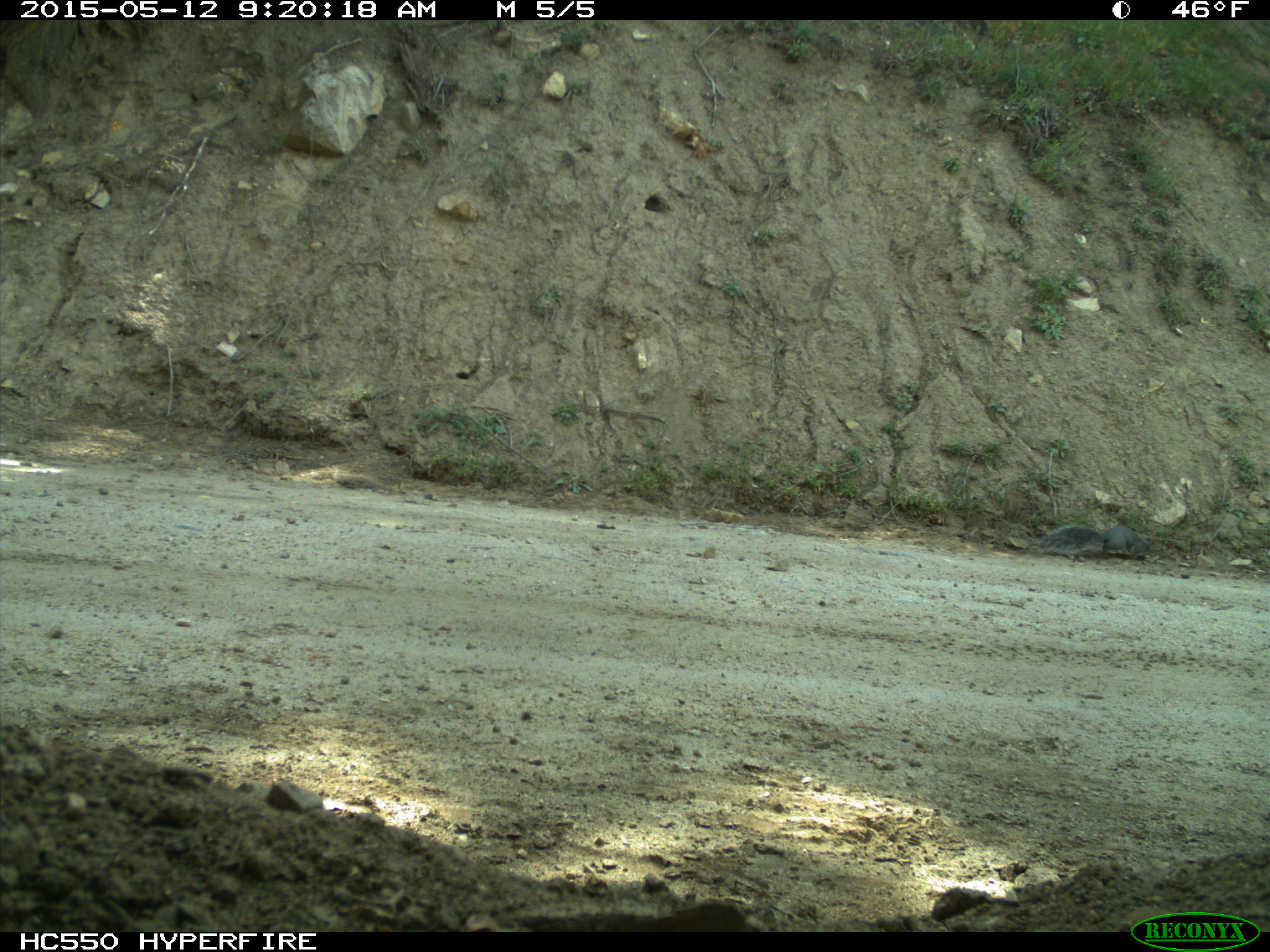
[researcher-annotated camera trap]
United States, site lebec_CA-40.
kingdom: Animalia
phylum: Chordata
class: Mammalia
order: Rodentia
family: Sciuridae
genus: Sciurus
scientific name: Sciurus carolinensis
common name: eastern gray squirrel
Sciurus carolinensis (eastern gray squirrel).